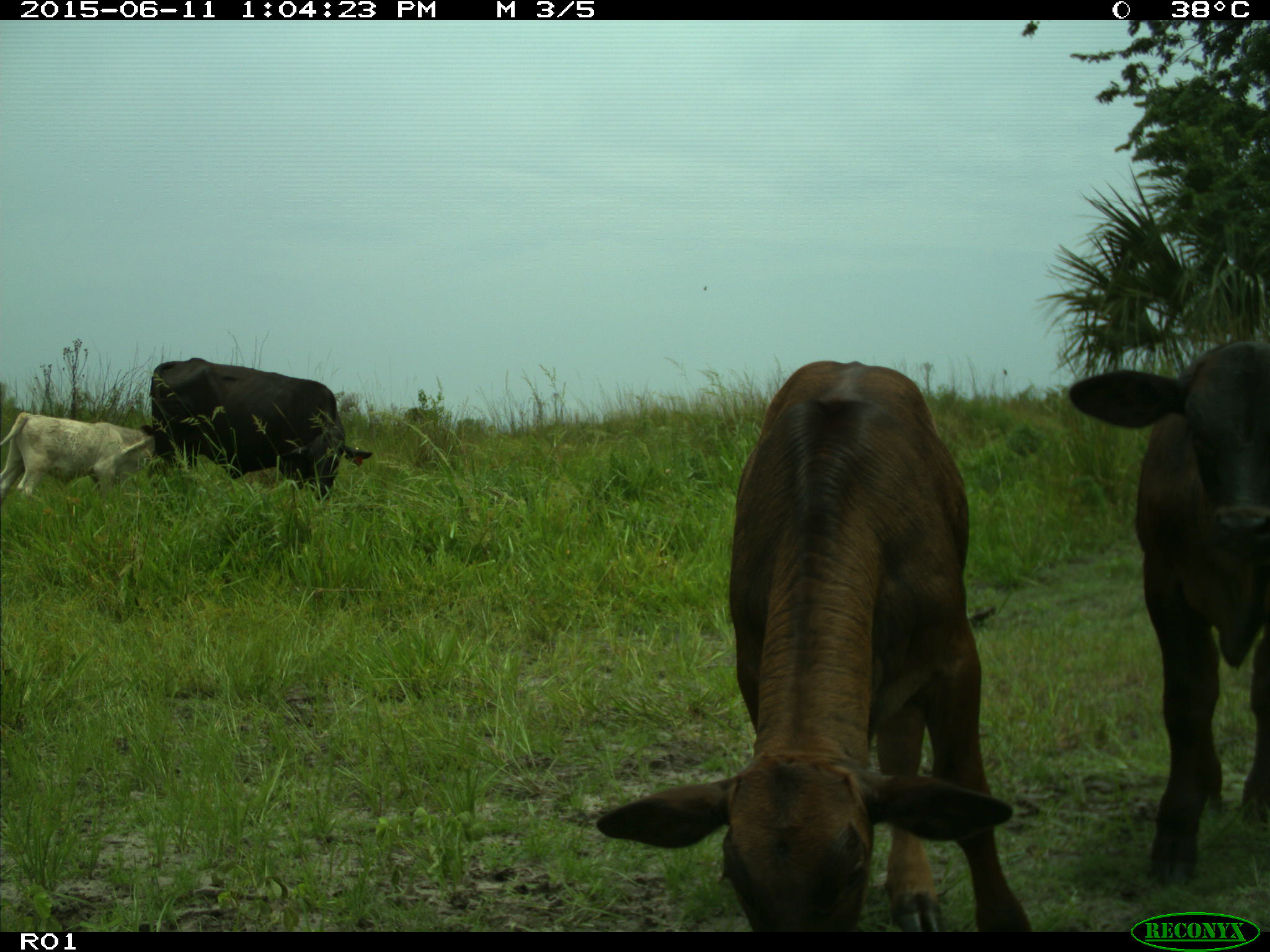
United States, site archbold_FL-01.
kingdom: Animalia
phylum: Chordata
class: Mammalia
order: Artiodactyla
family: Bovidae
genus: Bos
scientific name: Bos taurus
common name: domestic cow